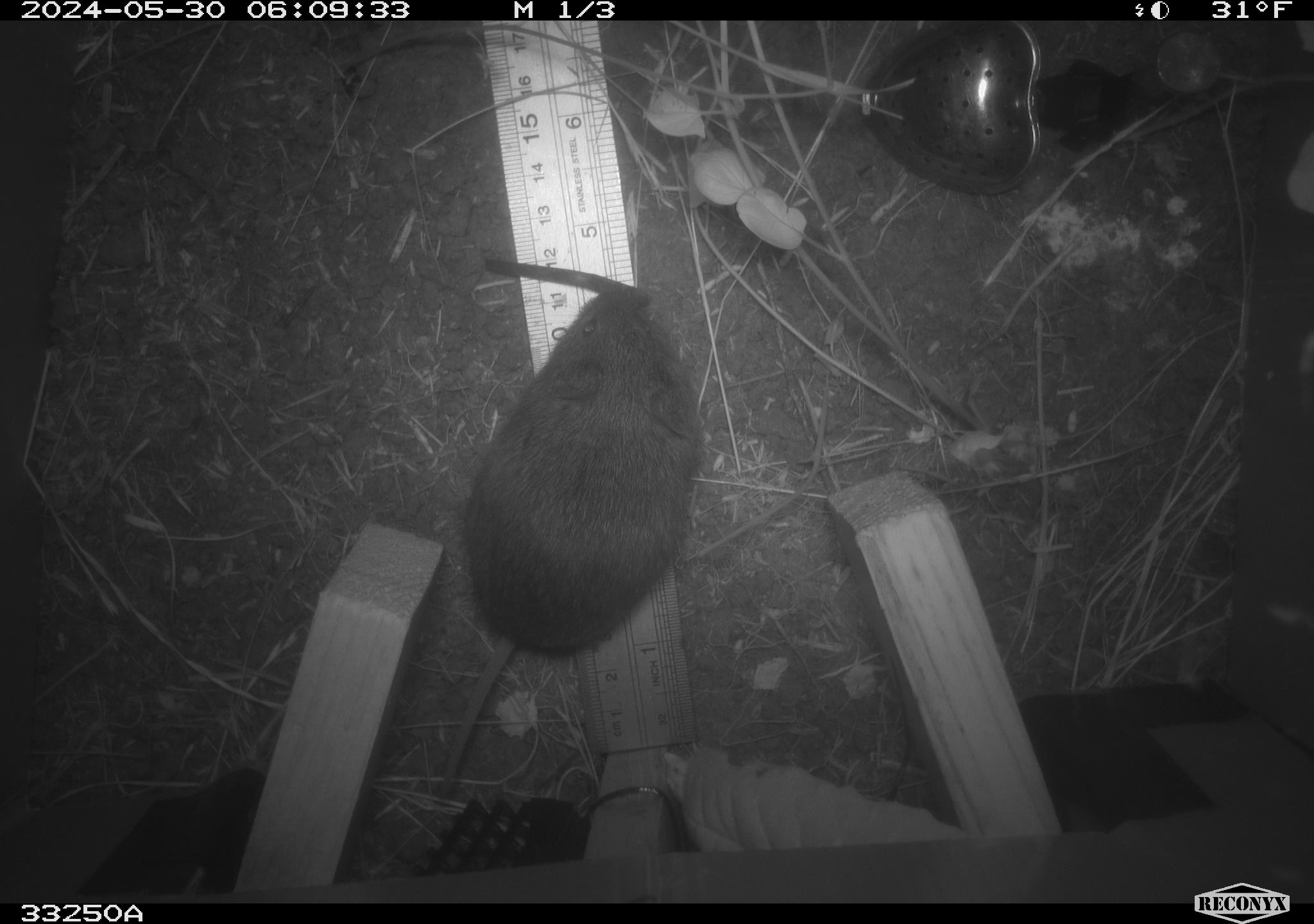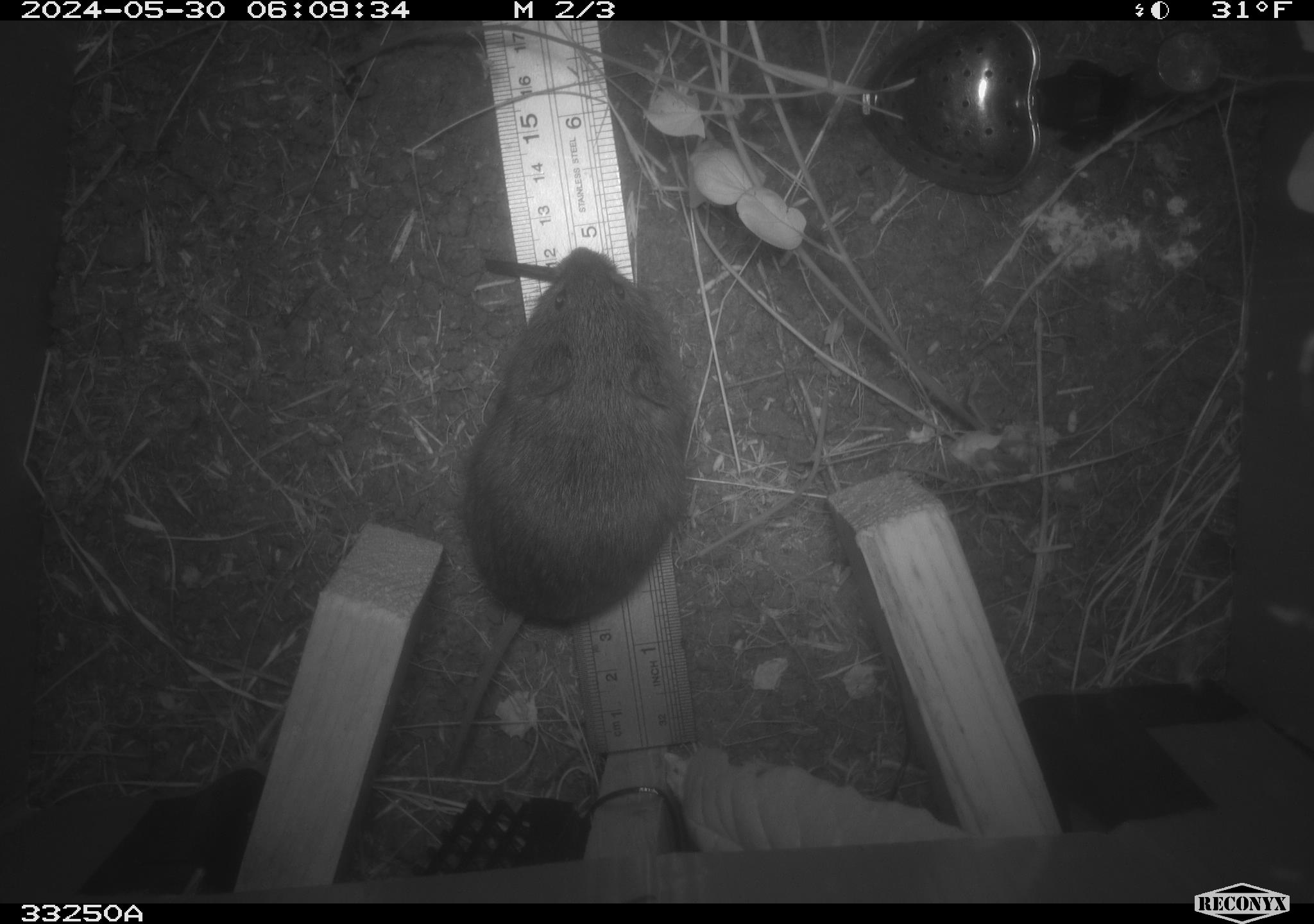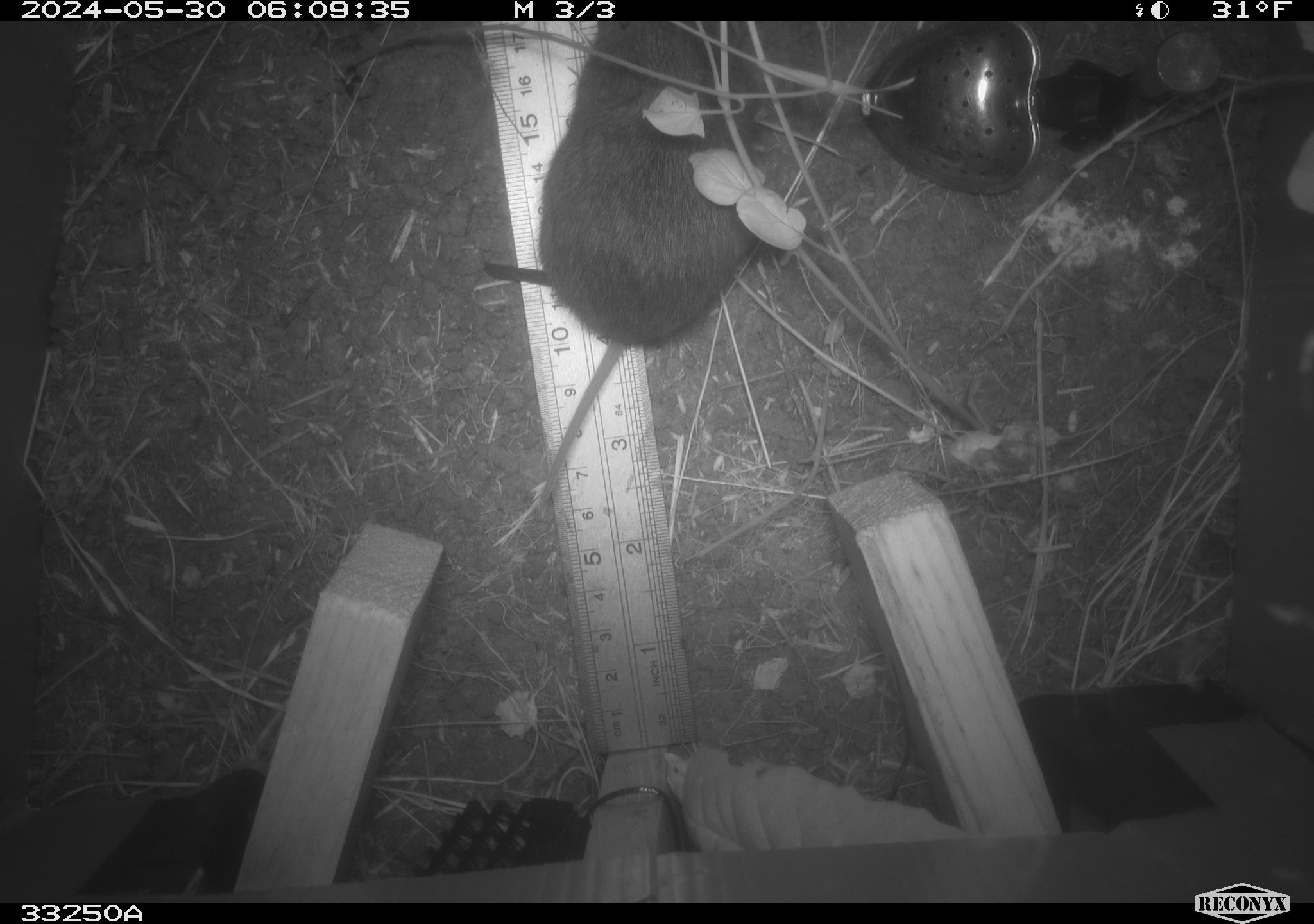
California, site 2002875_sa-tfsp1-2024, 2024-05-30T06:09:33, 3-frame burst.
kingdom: Animalia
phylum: Chordata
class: Mammalia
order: Rodentia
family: Cricetidae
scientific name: Arvicolinae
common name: voles, lemmings, and muskrats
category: arvicolinae subfamily